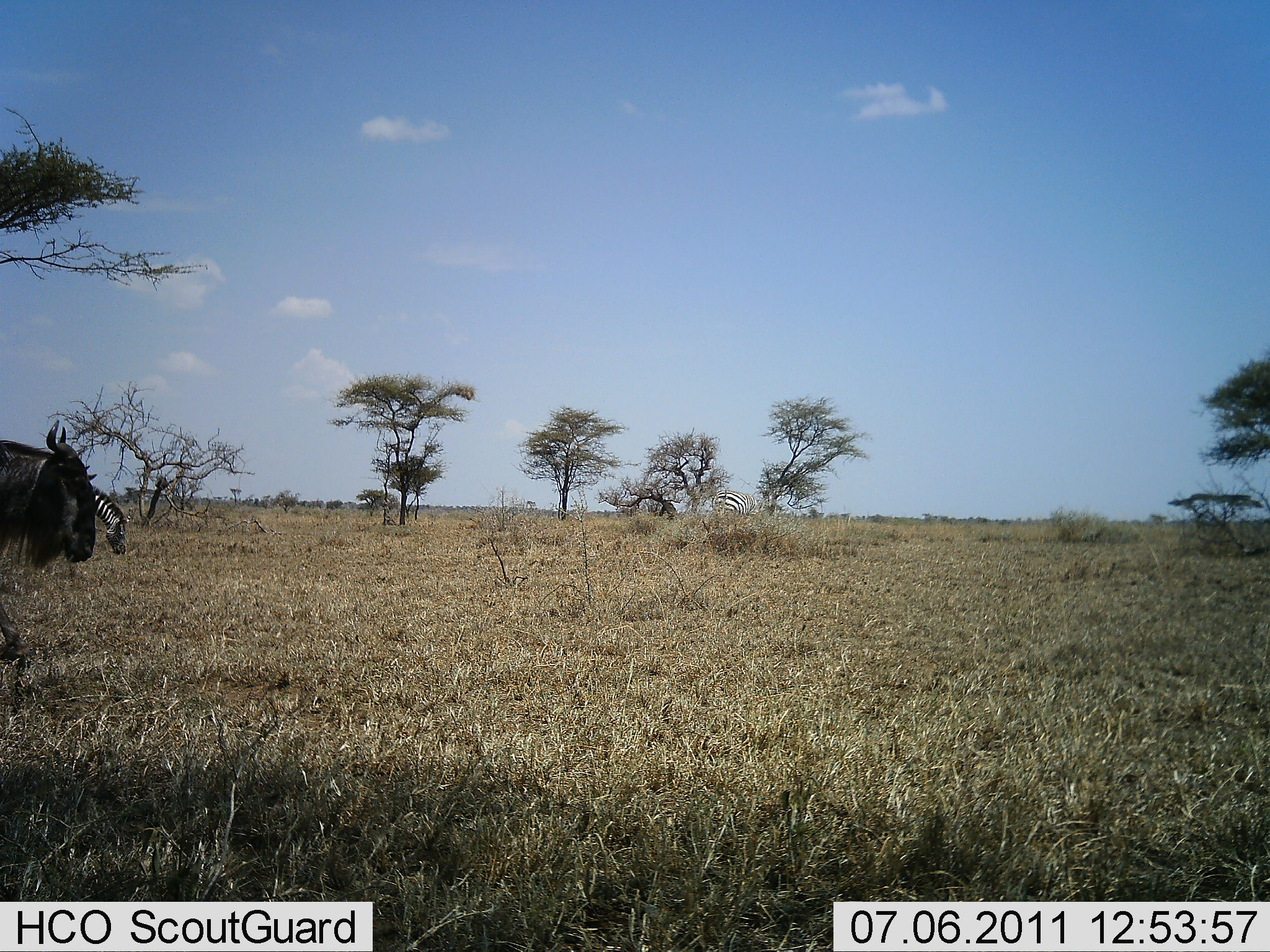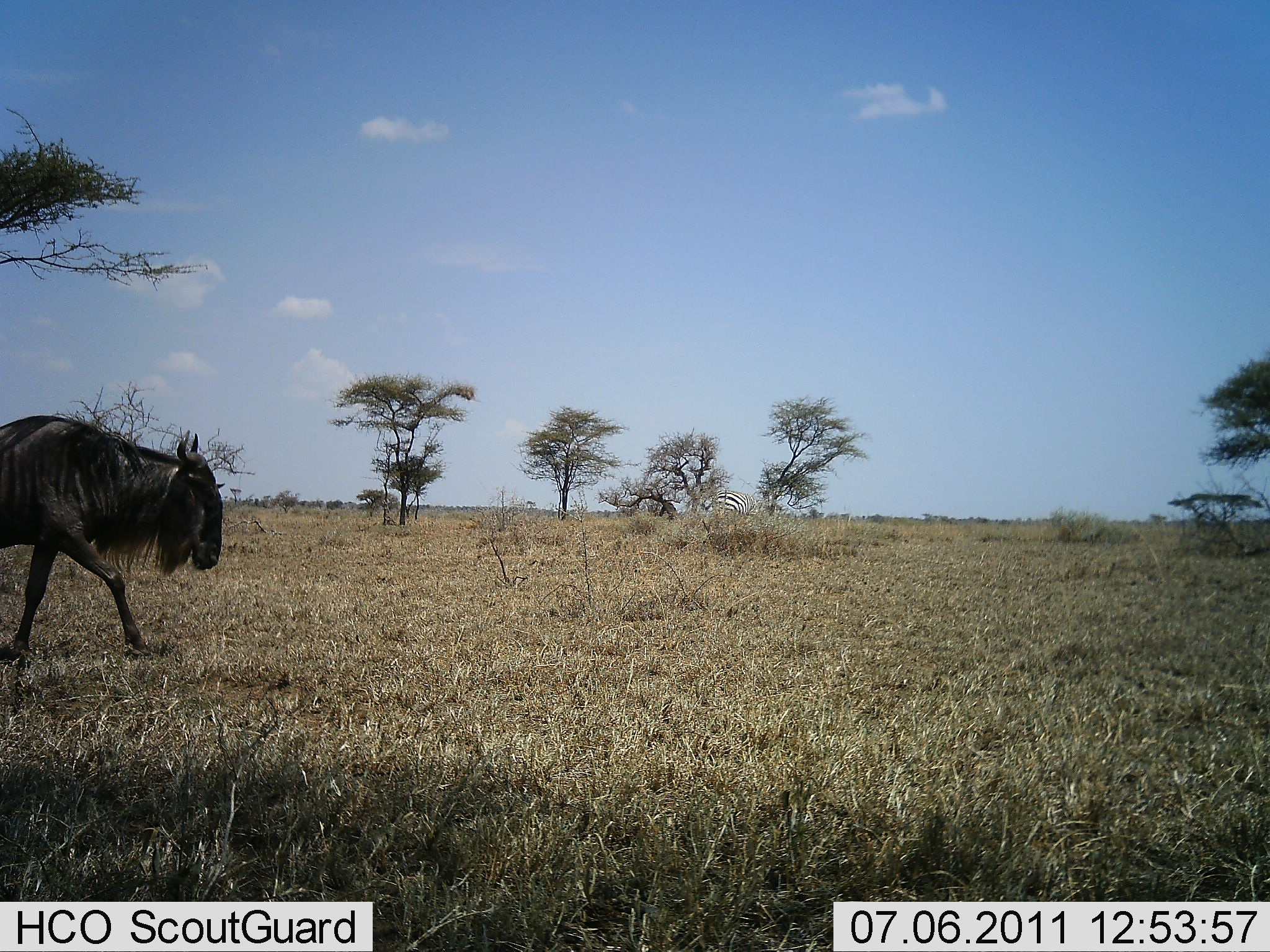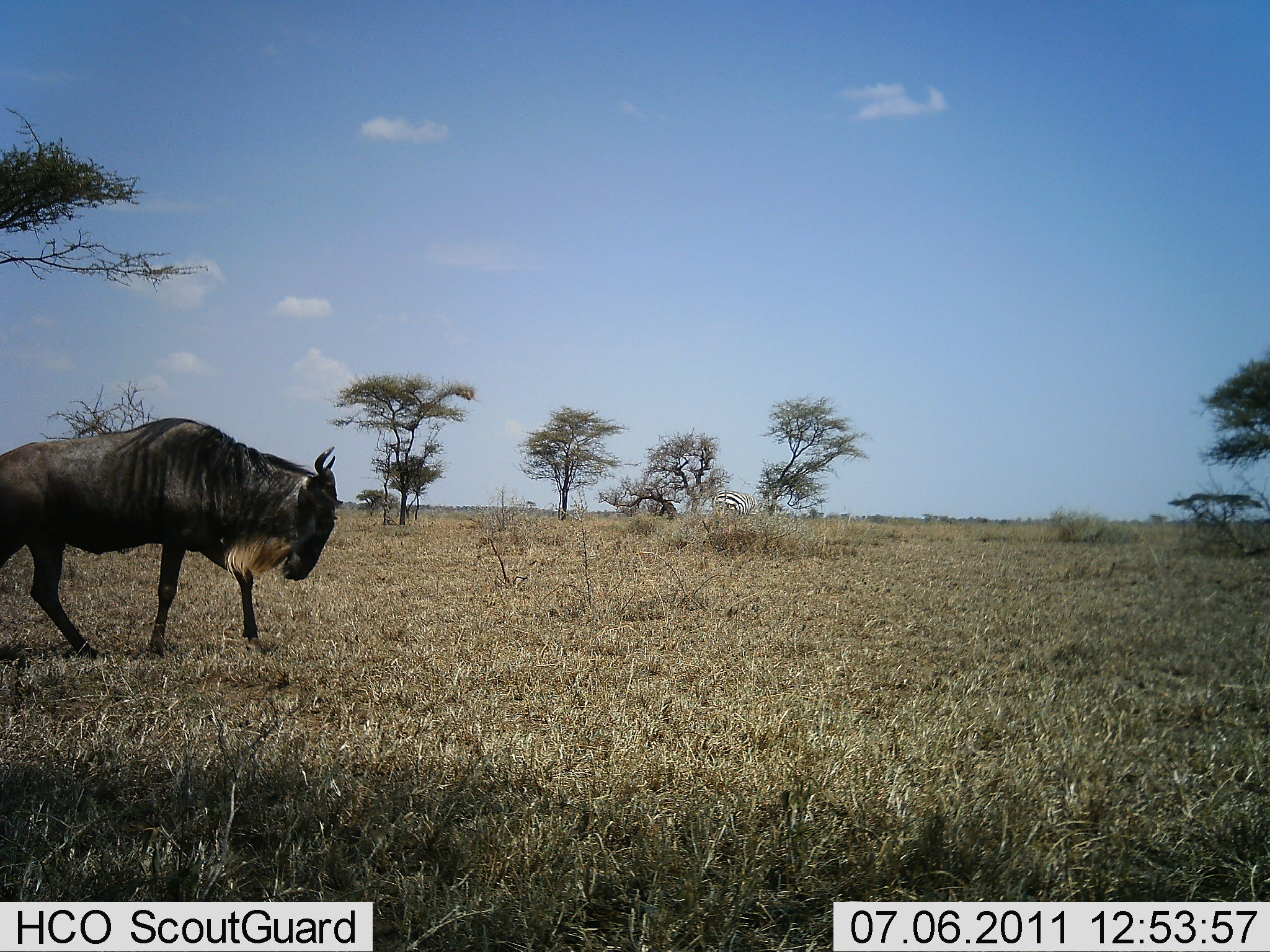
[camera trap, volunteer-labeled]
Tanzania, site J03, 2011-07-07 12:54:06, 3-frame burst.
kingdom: Animalia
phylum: Chordata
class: Mammalia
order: Artiodactyla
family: Bovidae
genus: Connochaetes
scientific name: Connochaetes taurinus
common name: blue wildebeest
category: wildebeest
Wildebeest (blue wildebeest) (Connochaetes taurinus), count 1. Behavior (volunteer vote fractions): standing 0%, resting 0%, moving 100%, interacting 0%. Young present (vote fraction): 0%. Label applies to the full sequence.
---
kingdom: Animalia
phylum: Chordata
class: Mammalia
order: Perissodactyla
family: Equidae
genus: Equus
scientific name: Equus quagga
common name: plains zebra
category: zebra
Zebra (plains zebra) (Equus quagga), count 2. Behavior (volunteer vote fractions): standing 18%, resting 0%, moving 0%, interacting 0%. Young present (vote fraction): 0%. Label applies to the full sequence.